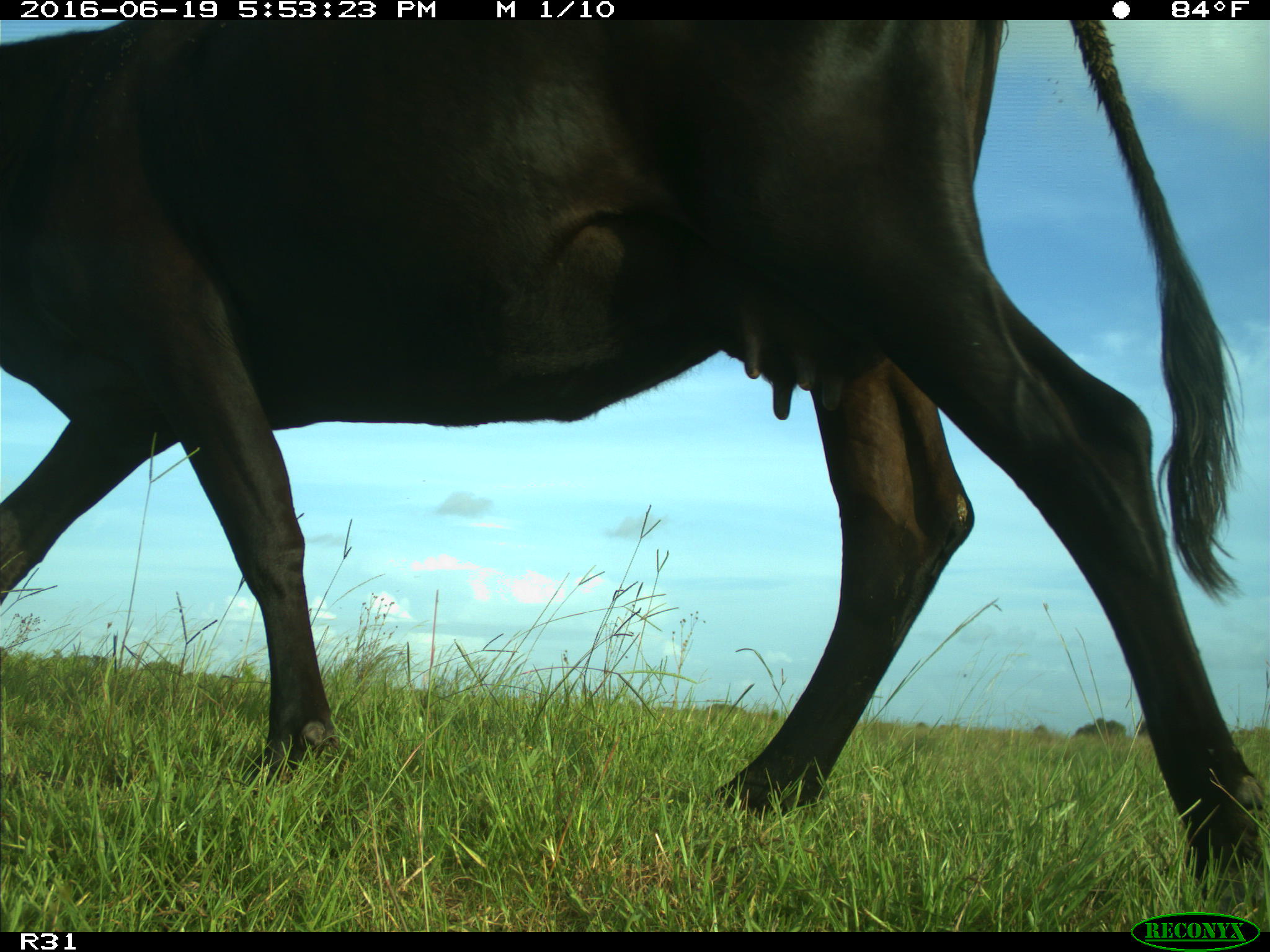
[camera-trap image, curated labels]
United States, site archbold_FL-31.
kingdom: Animalia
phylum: Chordata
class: Mammalia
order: Artiodactyla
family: Bovidae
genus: Bos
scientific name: Bos taurus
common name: domestic cow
Bos taurus (domestic cow).